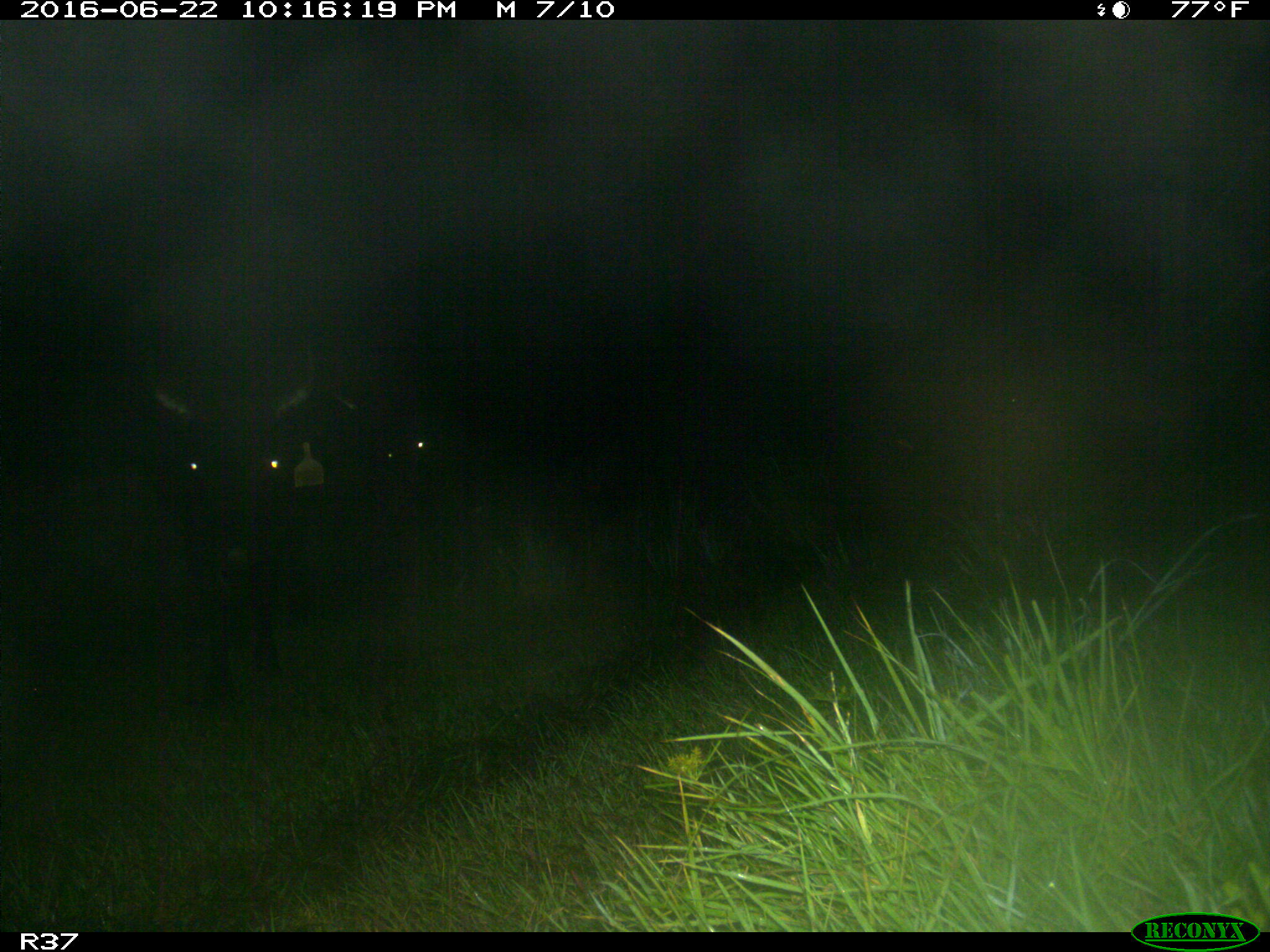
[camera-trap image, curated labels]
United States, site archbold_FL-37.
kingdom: Animalia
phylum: Chordata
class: Mammalia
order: Artiodactyla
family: Bovidae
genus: Bos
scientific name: Bos taurus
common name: domestic cow